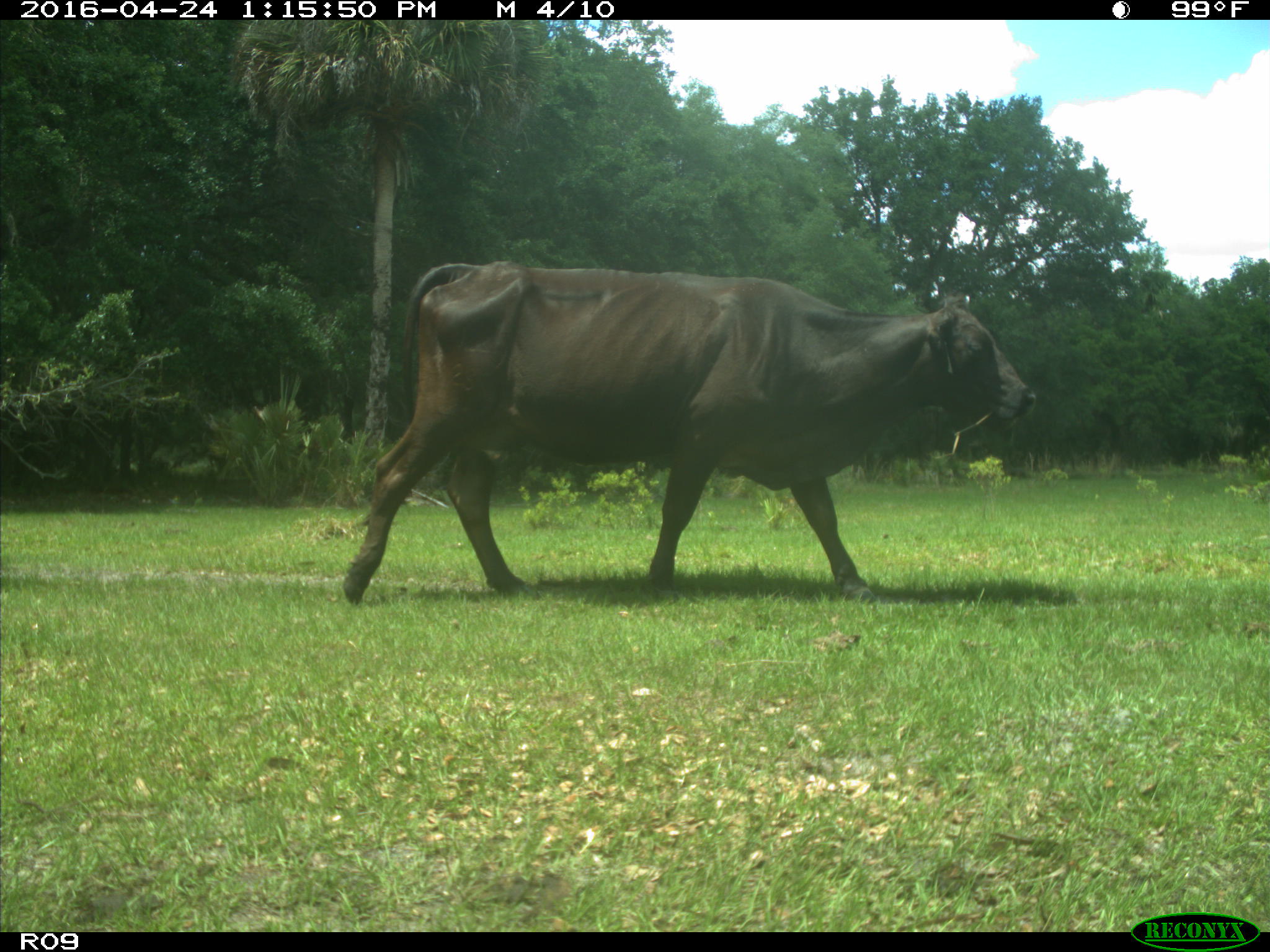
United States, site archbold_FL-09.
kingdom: Animalia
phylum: Chordata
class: Mammalia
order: Artiodactyla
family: Bovidae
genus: Bos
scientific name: Bos taurus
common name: domestic cow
Bos taurus (domestic cow).